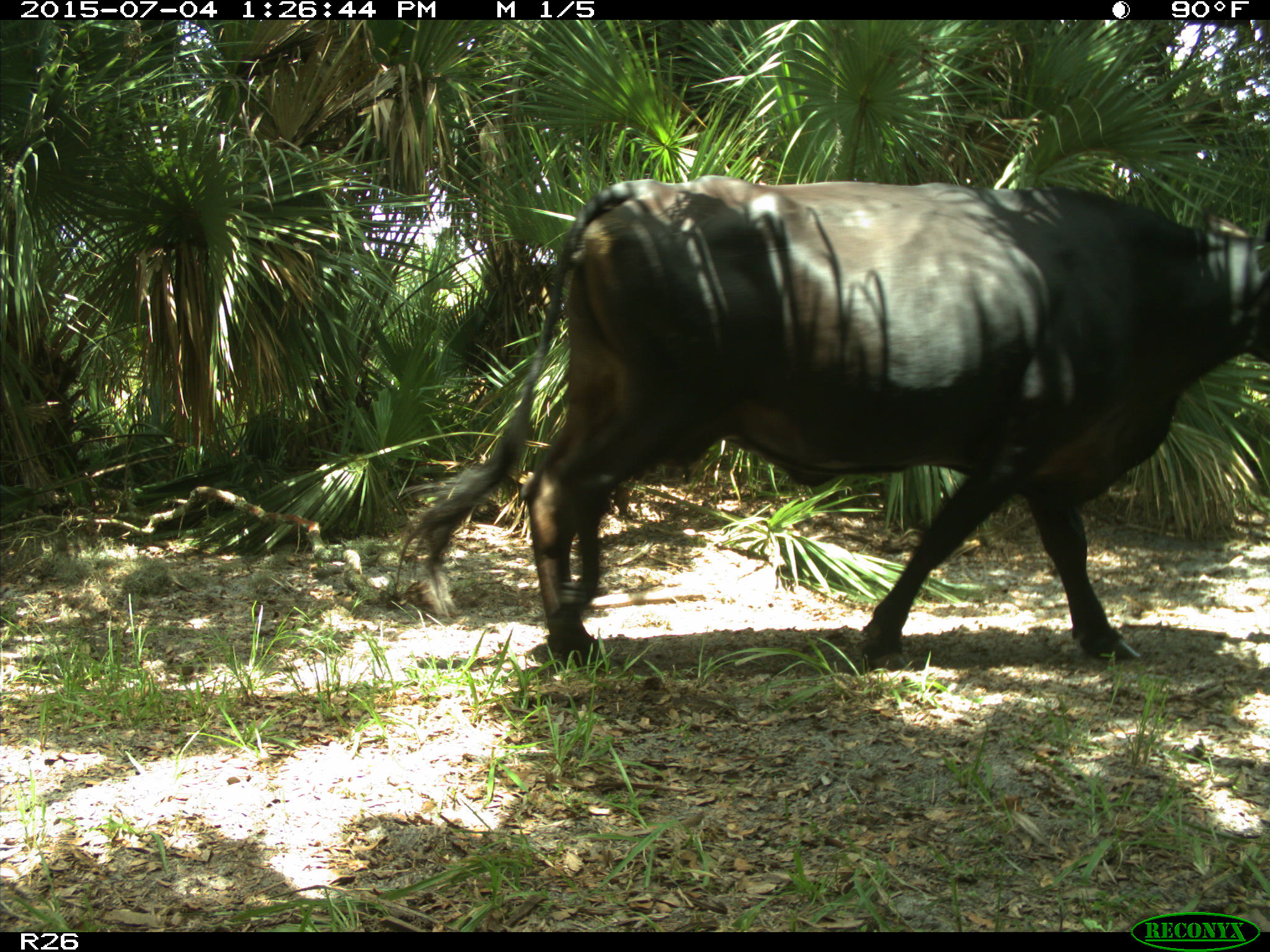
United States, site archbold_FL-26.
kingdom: Animalia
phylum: Chordata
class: Mammalia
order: Artiodactyla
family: Bovidae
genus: Bos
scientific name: Bos taurus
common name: domestic cow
Bos taurus (domestic cow).